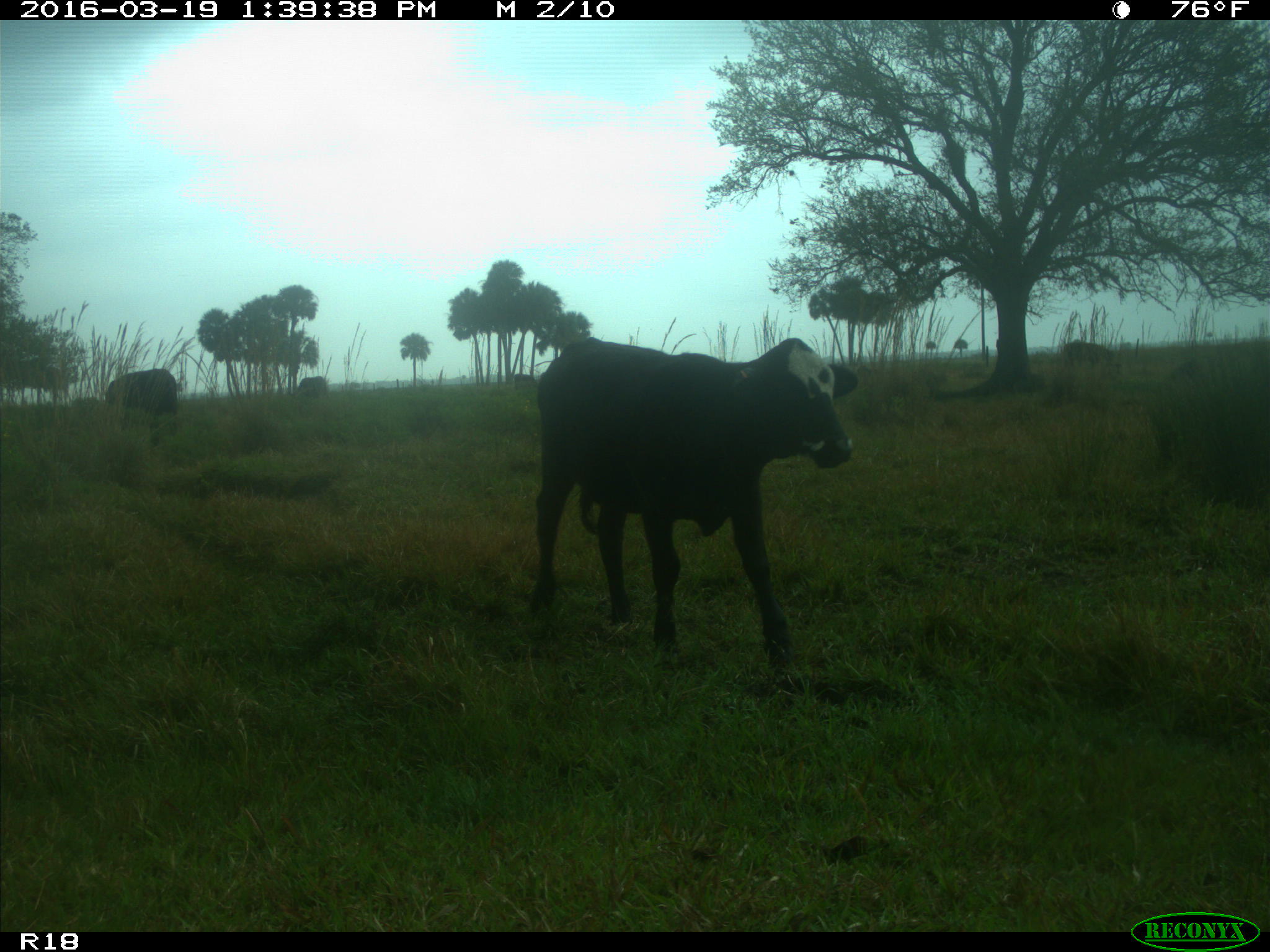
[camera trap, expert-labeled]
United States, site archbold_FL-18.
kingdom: Animalia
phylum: Chordata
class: Mammalia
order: Artiodactyla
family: Bovidae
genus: Bos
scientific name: Bos taurus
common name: domestic cow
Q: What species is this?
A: Bos taurus (domestic cow).